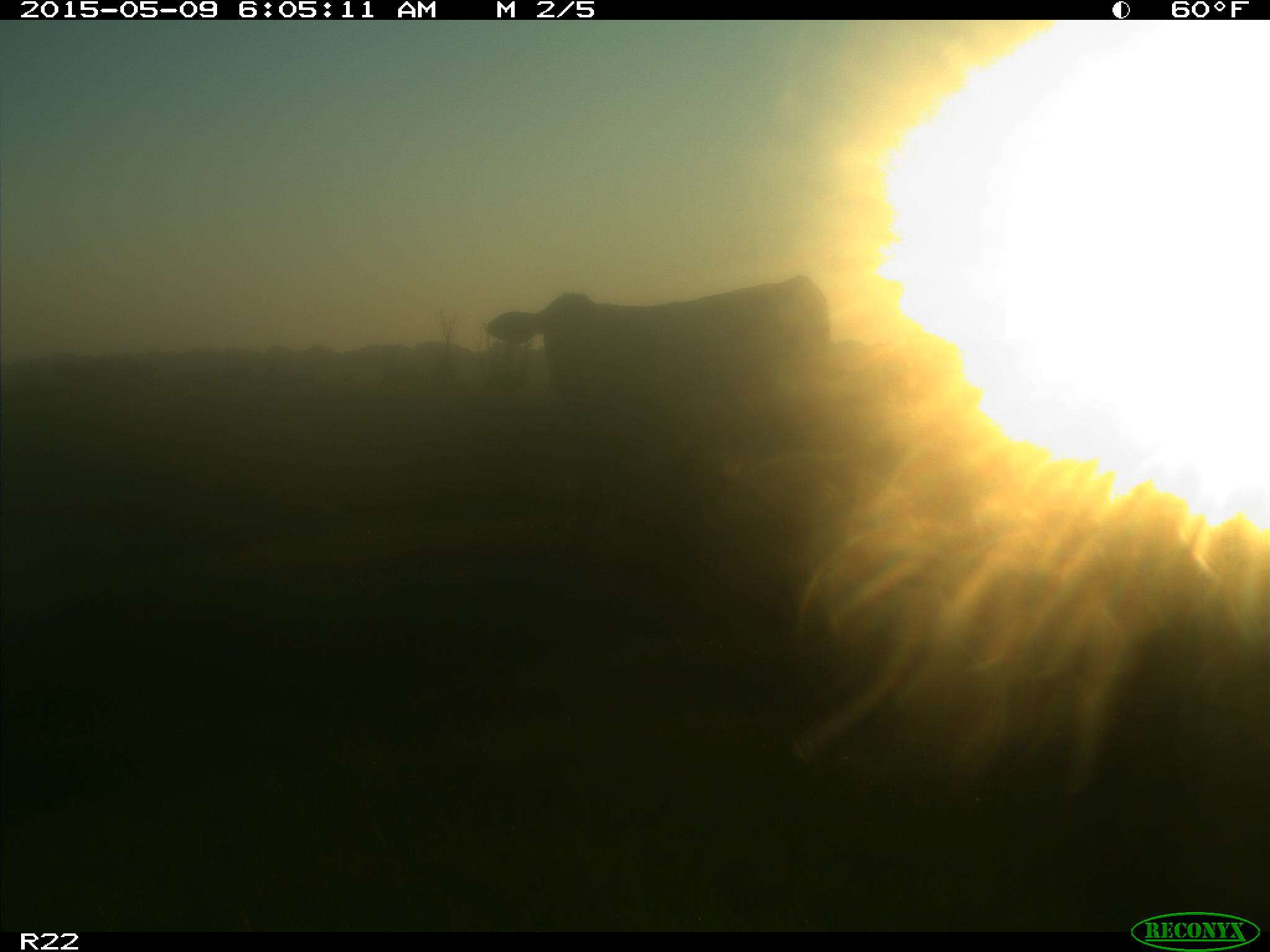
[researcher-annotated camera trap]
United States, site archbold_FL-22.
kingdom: Animalia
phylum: Chordata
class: Mammalia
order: Artiodactyla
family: Bovidae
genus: Bos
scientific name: Bos taurus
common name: domestic cow